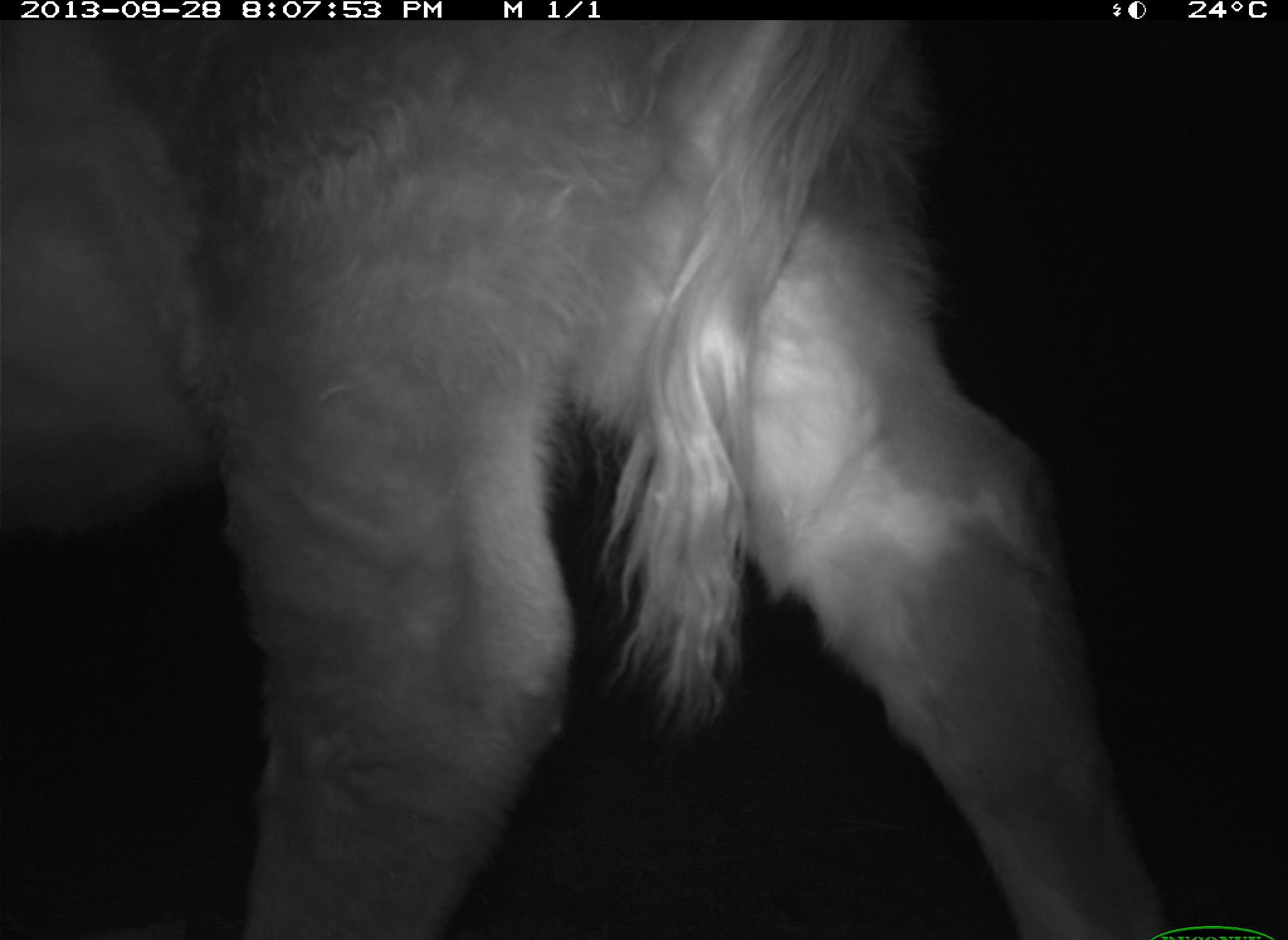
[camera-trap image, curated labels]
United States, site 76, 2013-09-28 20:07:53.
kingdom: Animalia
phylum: Chordata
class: Mammalia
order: Artiodactyla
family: Bovidae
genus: Bos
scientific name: Bos taurus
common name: cow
Cow (Bos taurus).